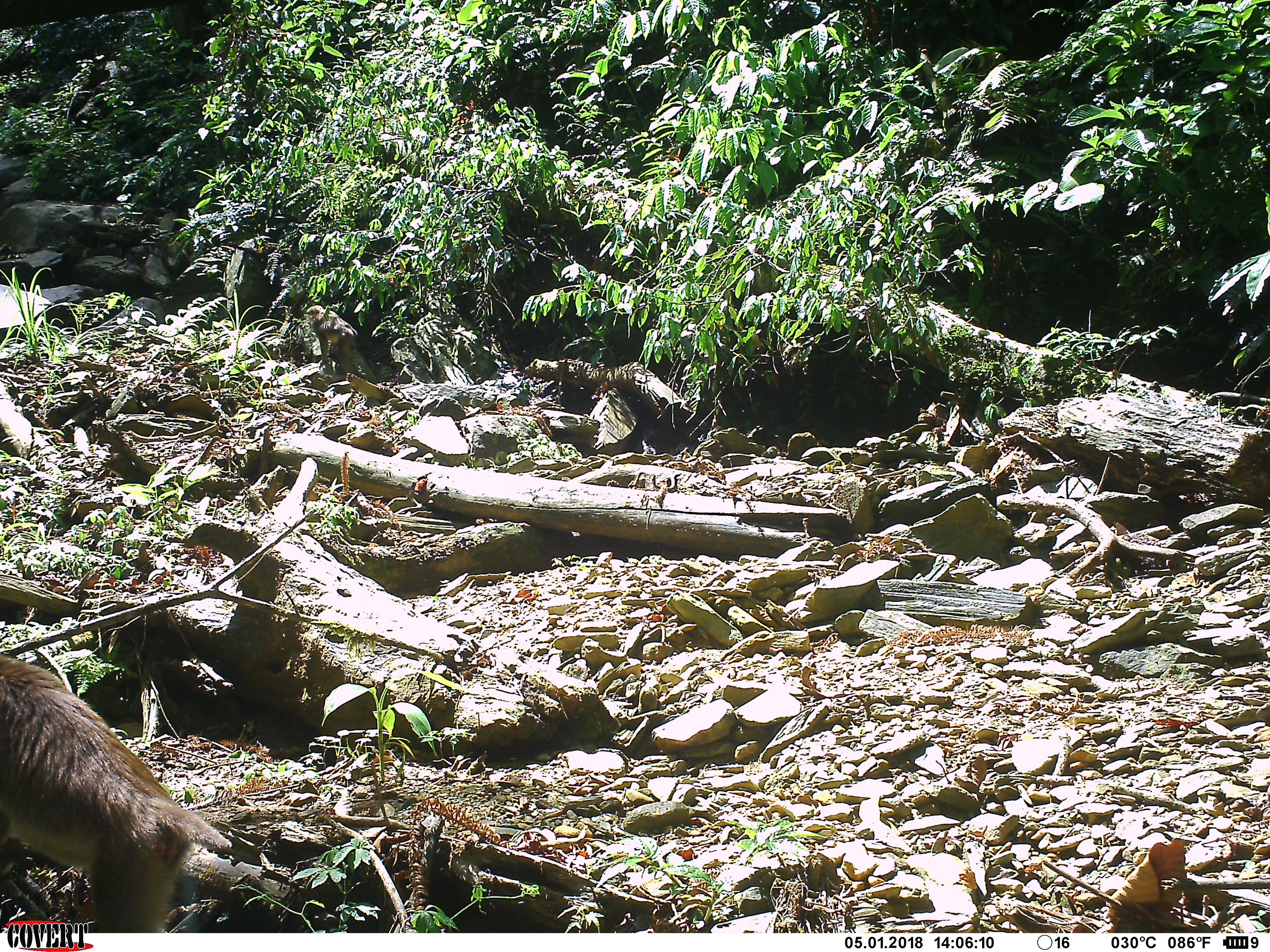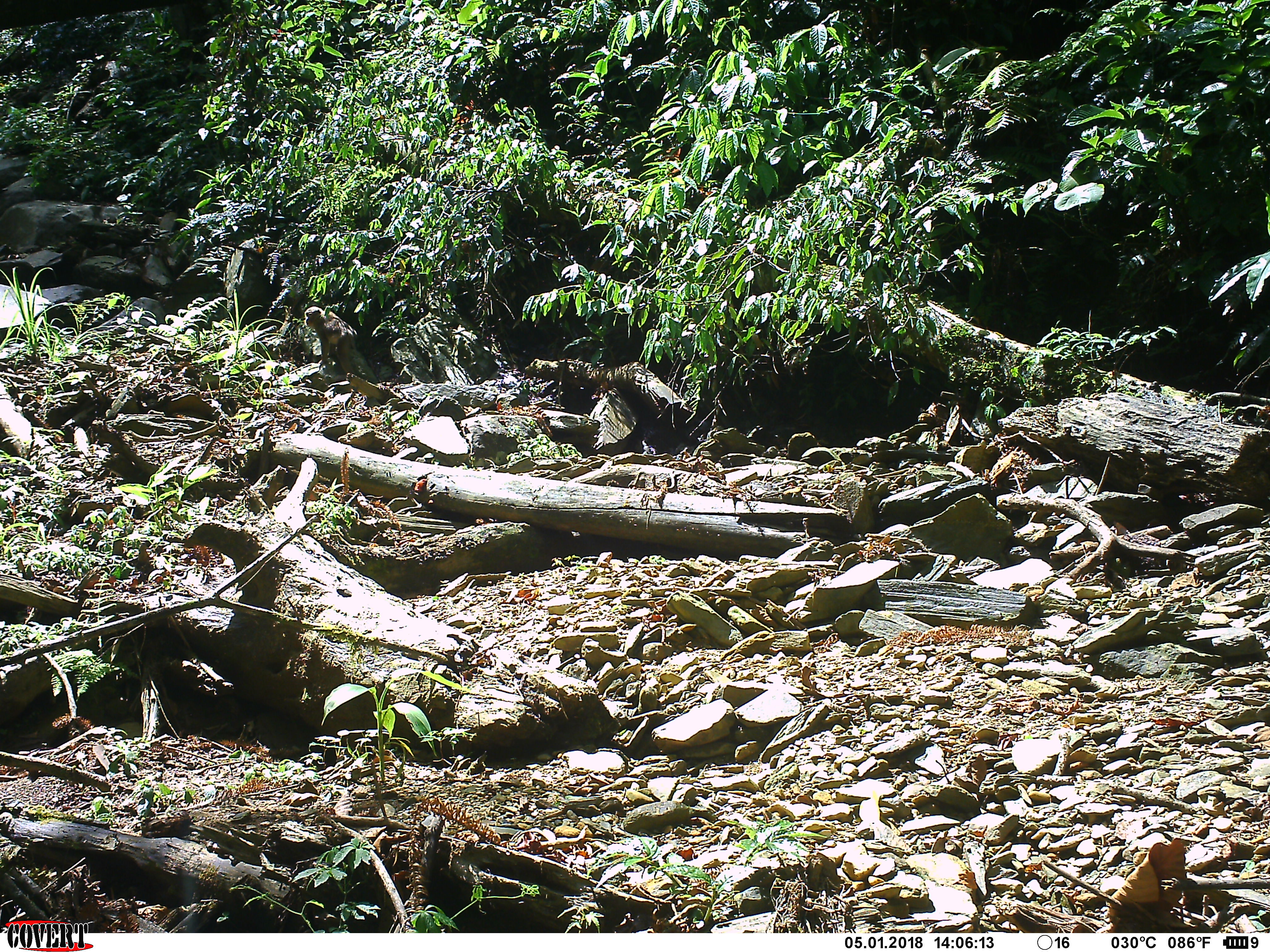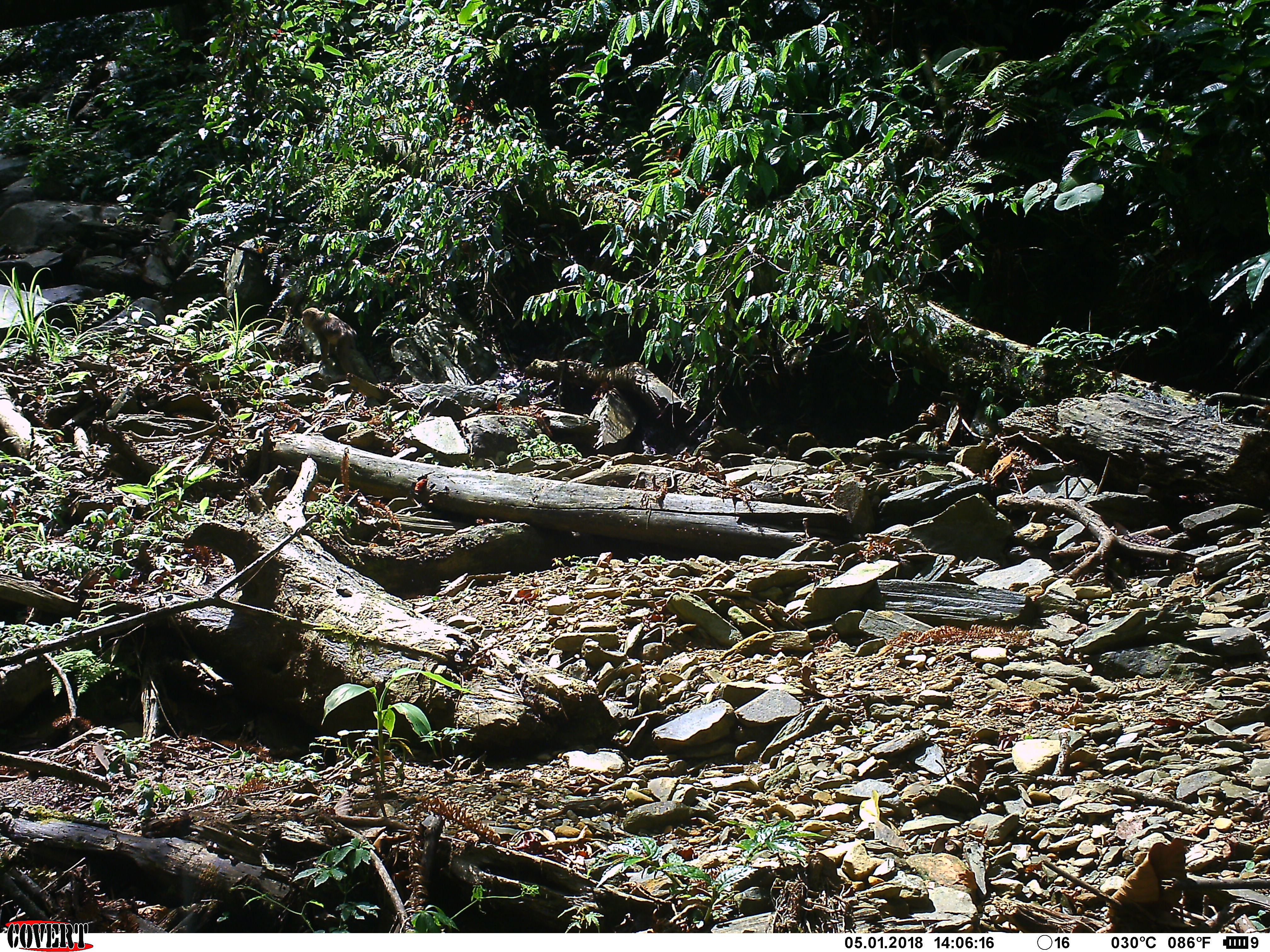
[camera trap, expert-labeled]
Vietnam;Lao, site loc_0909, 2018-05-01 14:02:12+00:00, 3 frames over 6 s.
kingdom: Animalia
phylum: Chordata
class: Mammalia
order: Primates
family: Cercopithecidae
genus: Macaca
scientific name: Macaca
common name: macaque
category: macaque not stump tailed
Macaque not stump tailed (macaque) (Macaca). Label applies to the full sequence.